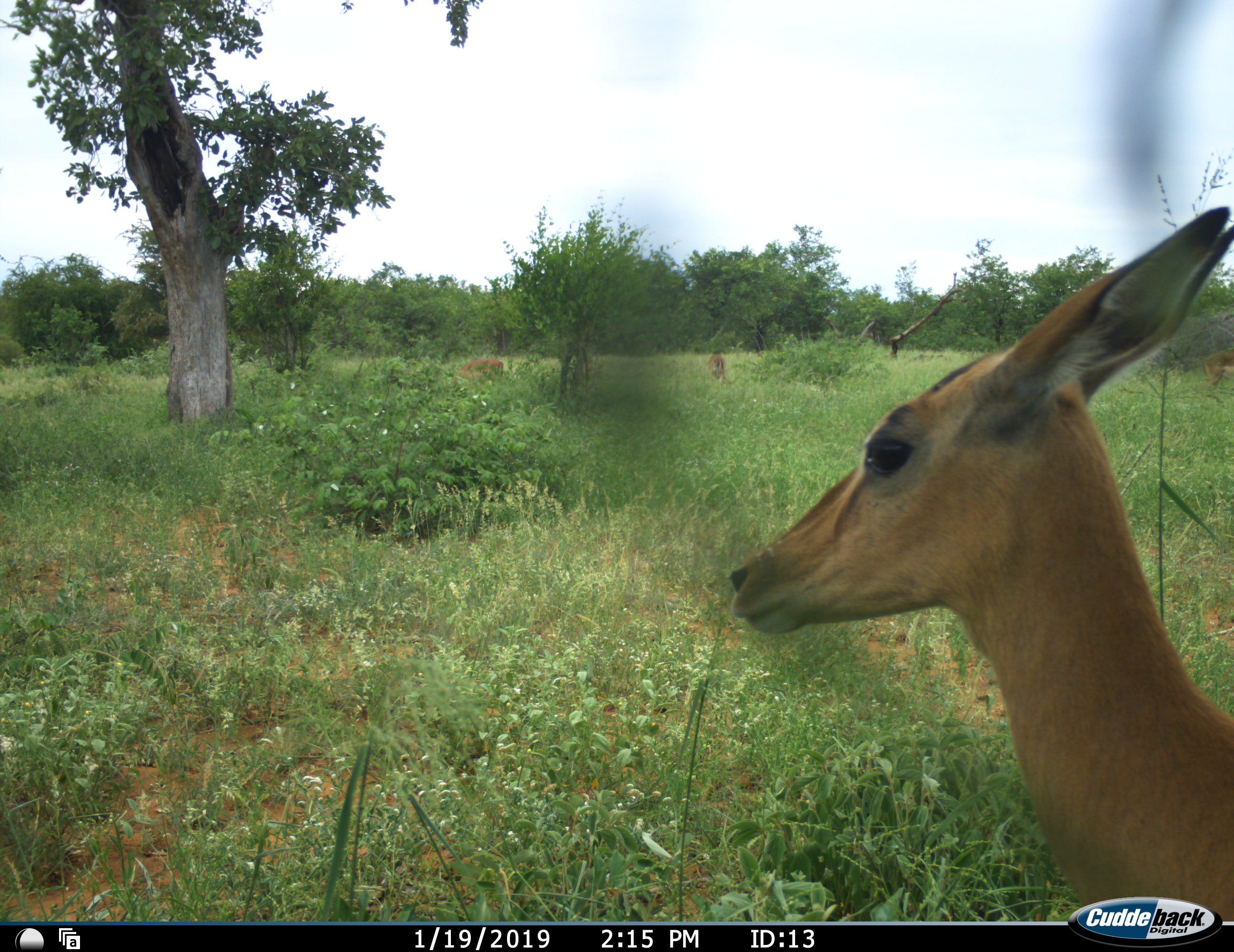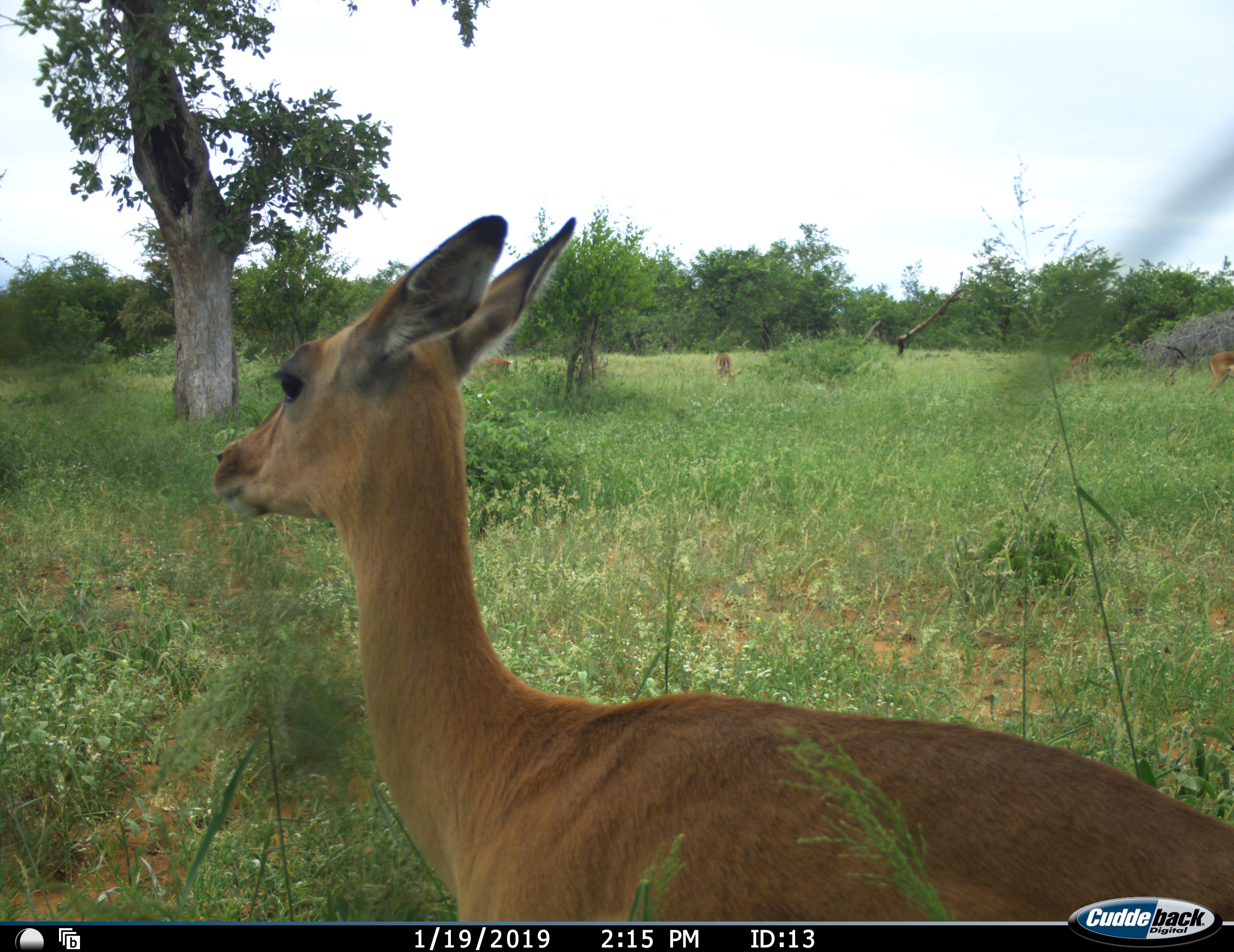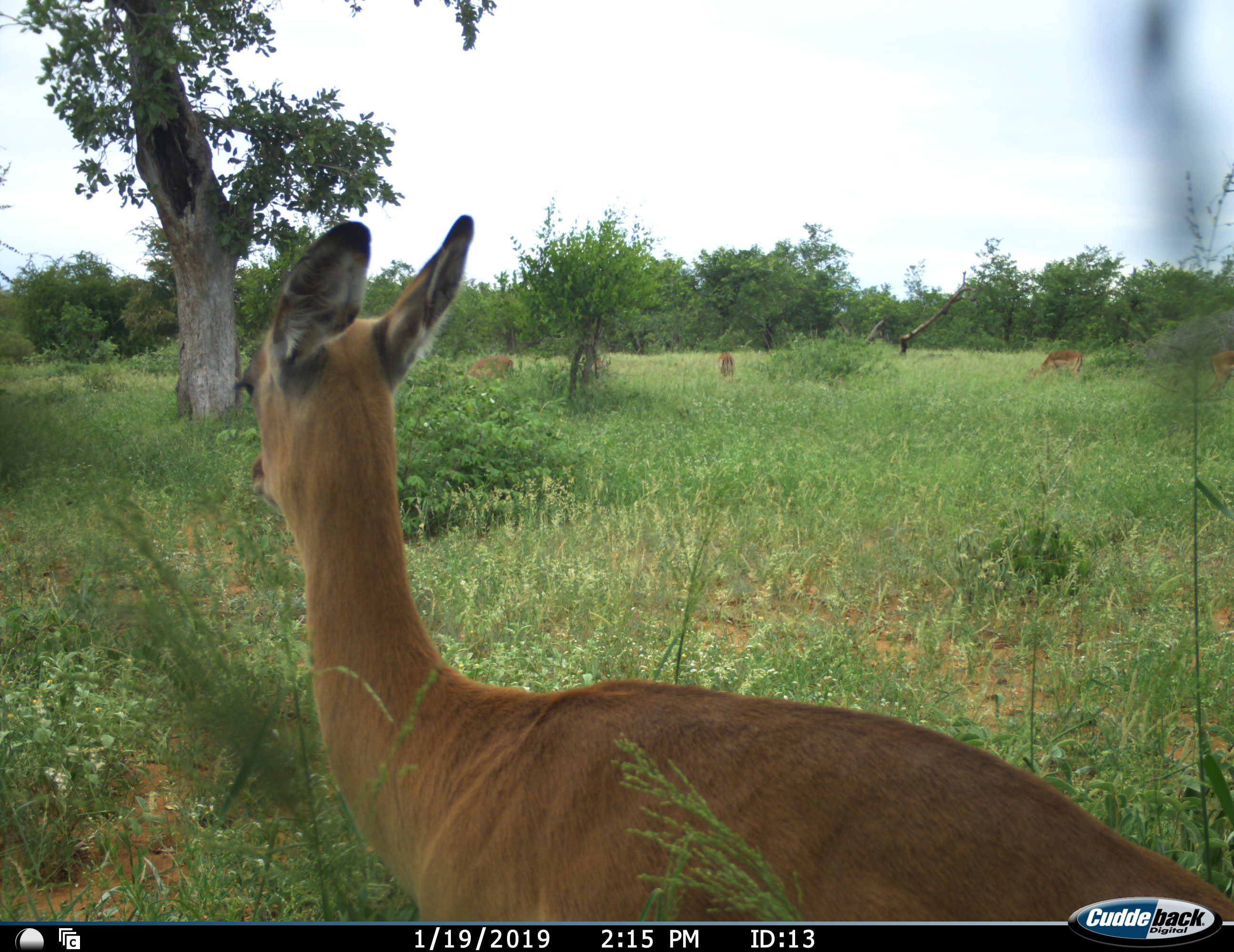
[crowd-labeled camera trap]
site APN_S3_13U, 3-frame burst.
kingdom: Animalia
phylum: Chordata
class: Mammalia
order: Artiodactyla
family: Bovidae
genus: Aepyceros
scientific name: Aepyceros melampus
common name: impala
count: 5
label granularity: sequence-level